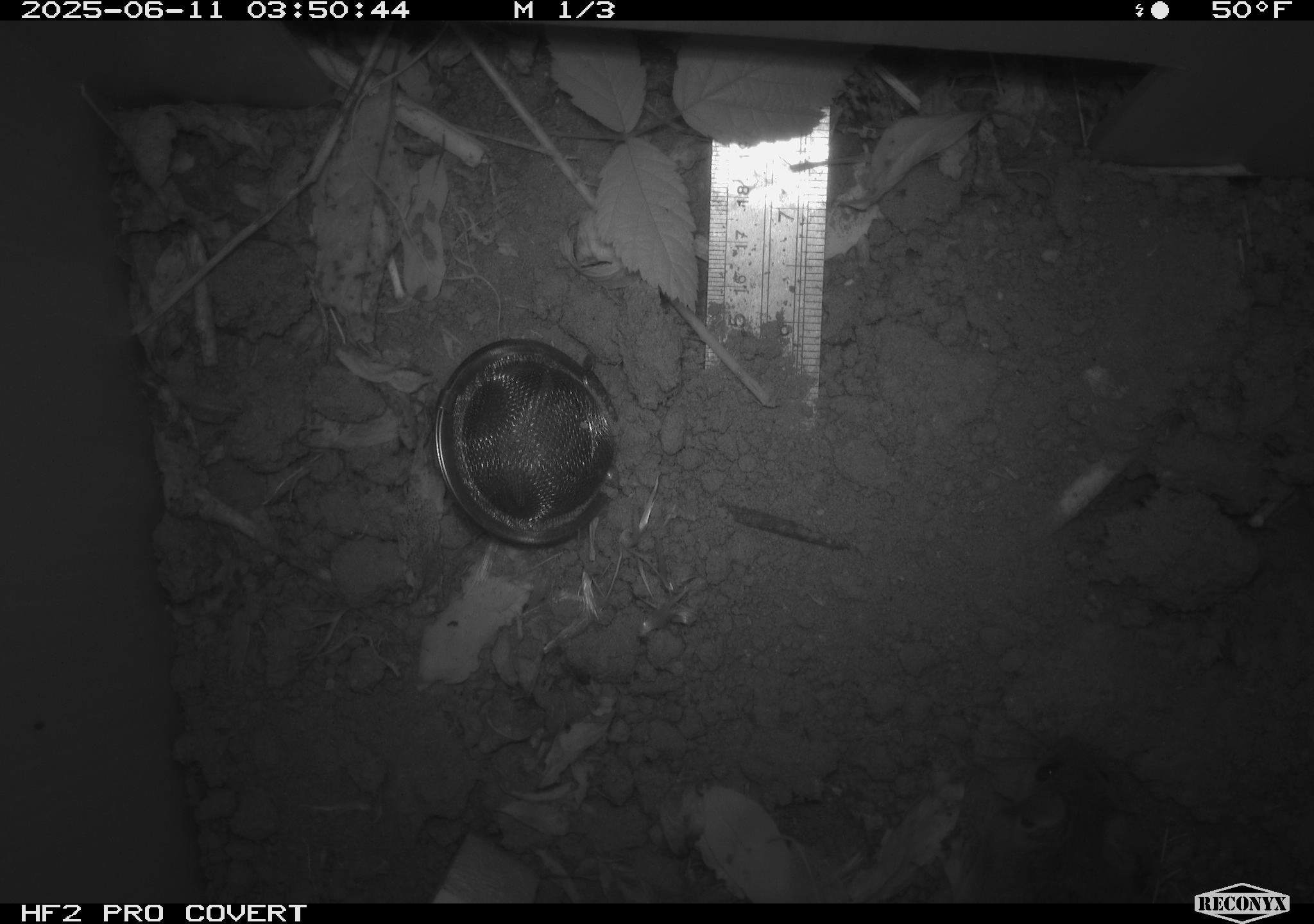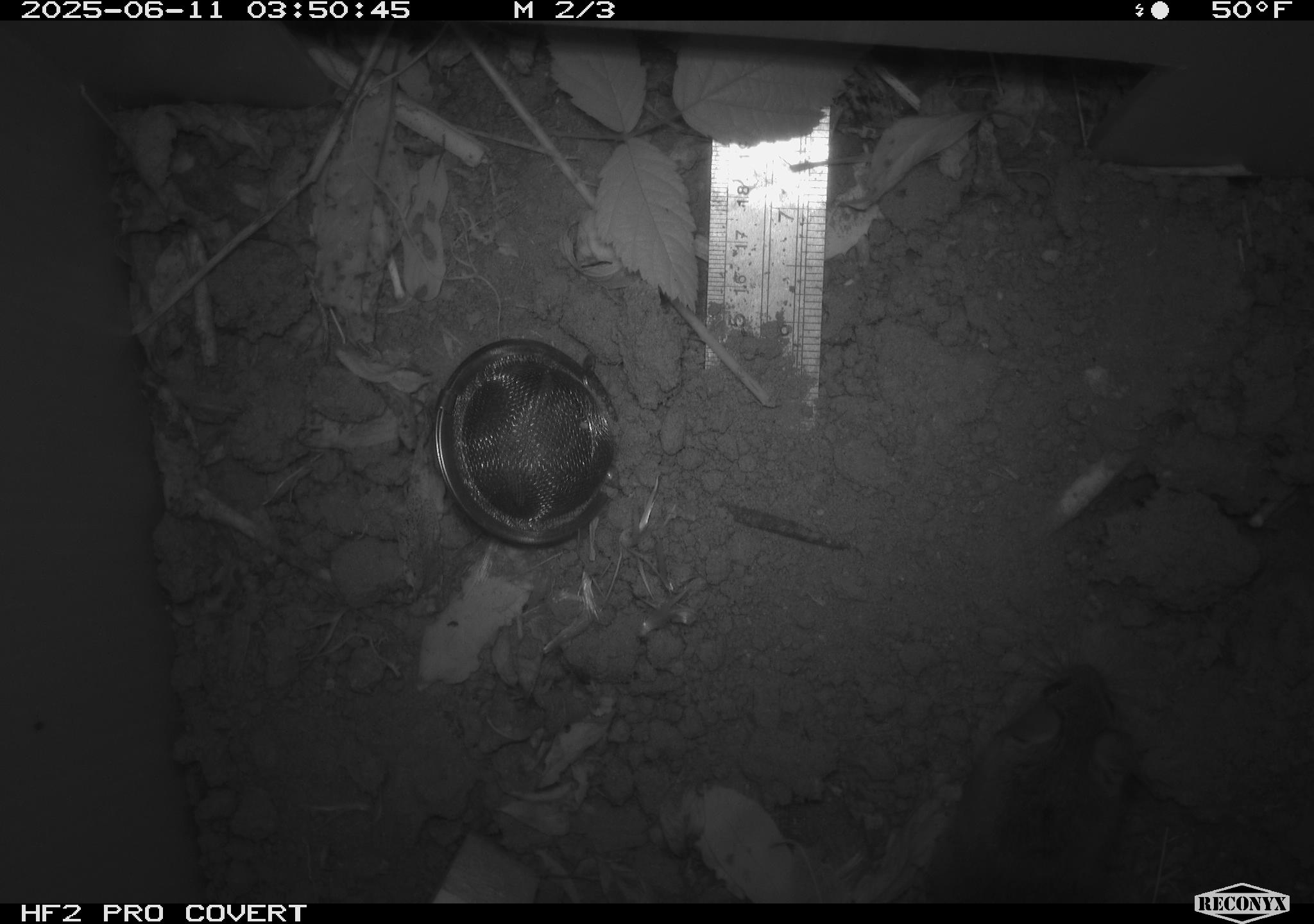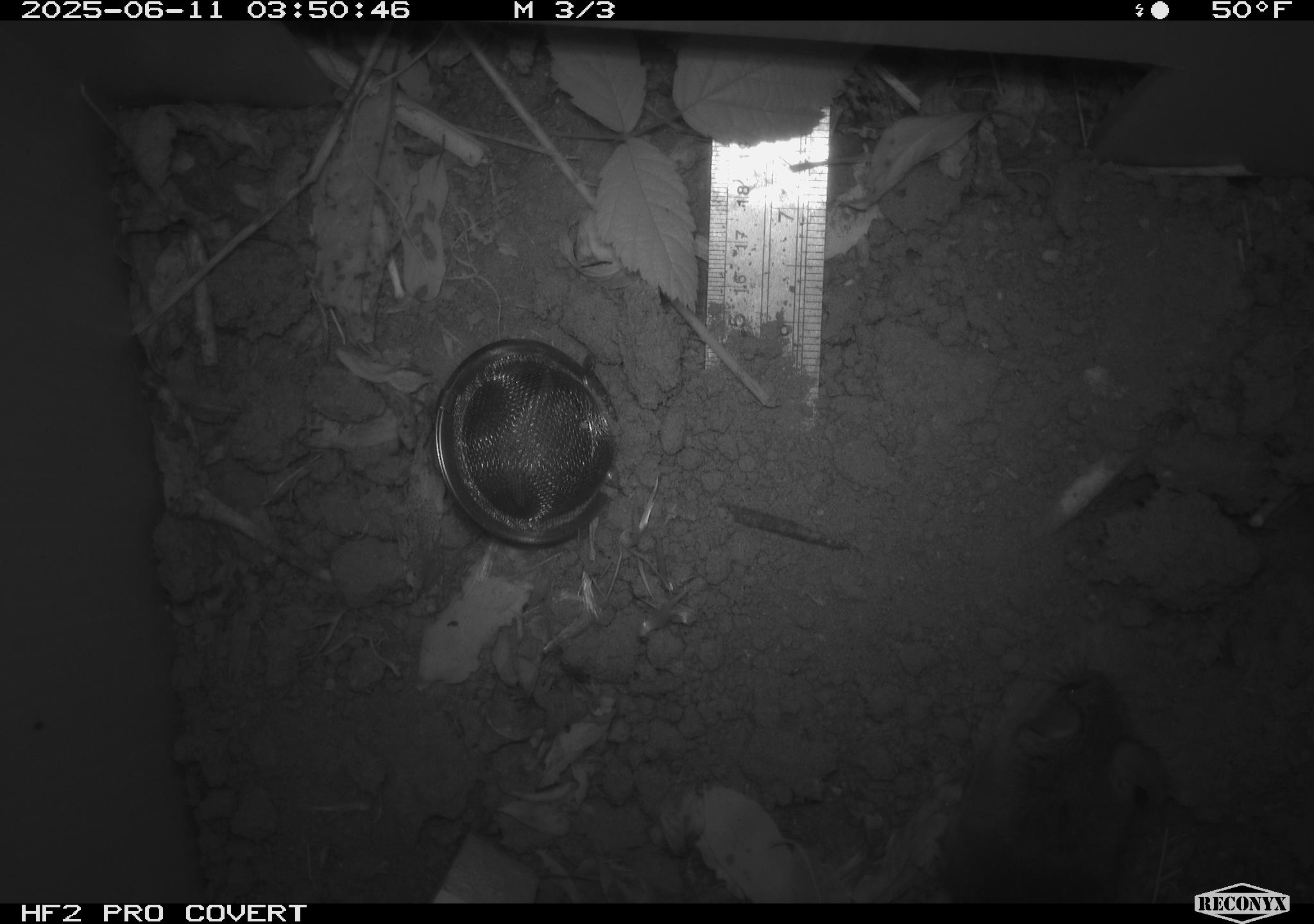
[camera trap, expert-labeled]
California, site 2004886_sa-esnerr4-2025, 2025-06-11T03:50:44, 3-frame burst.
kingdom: Animalia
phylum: Chordata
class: Mammalia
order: Rodentia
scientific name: Rodentia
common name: rodent